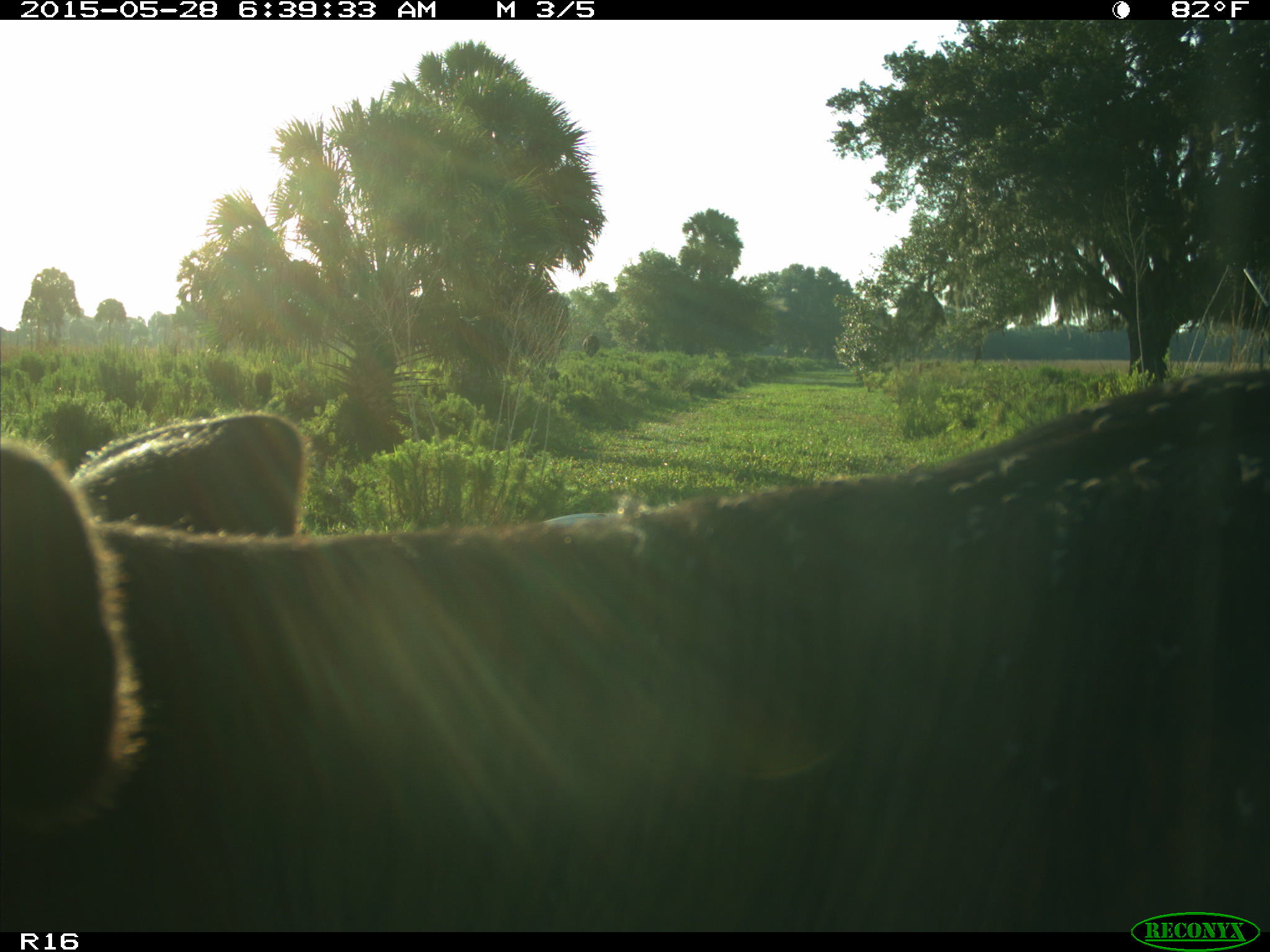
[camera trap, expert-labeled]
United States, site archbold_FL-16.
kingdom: Animalia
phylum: Chordata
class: Mammalia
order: Artiodactyla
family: Bovidae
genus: Bos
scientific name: Bos taurus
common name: domestic cow